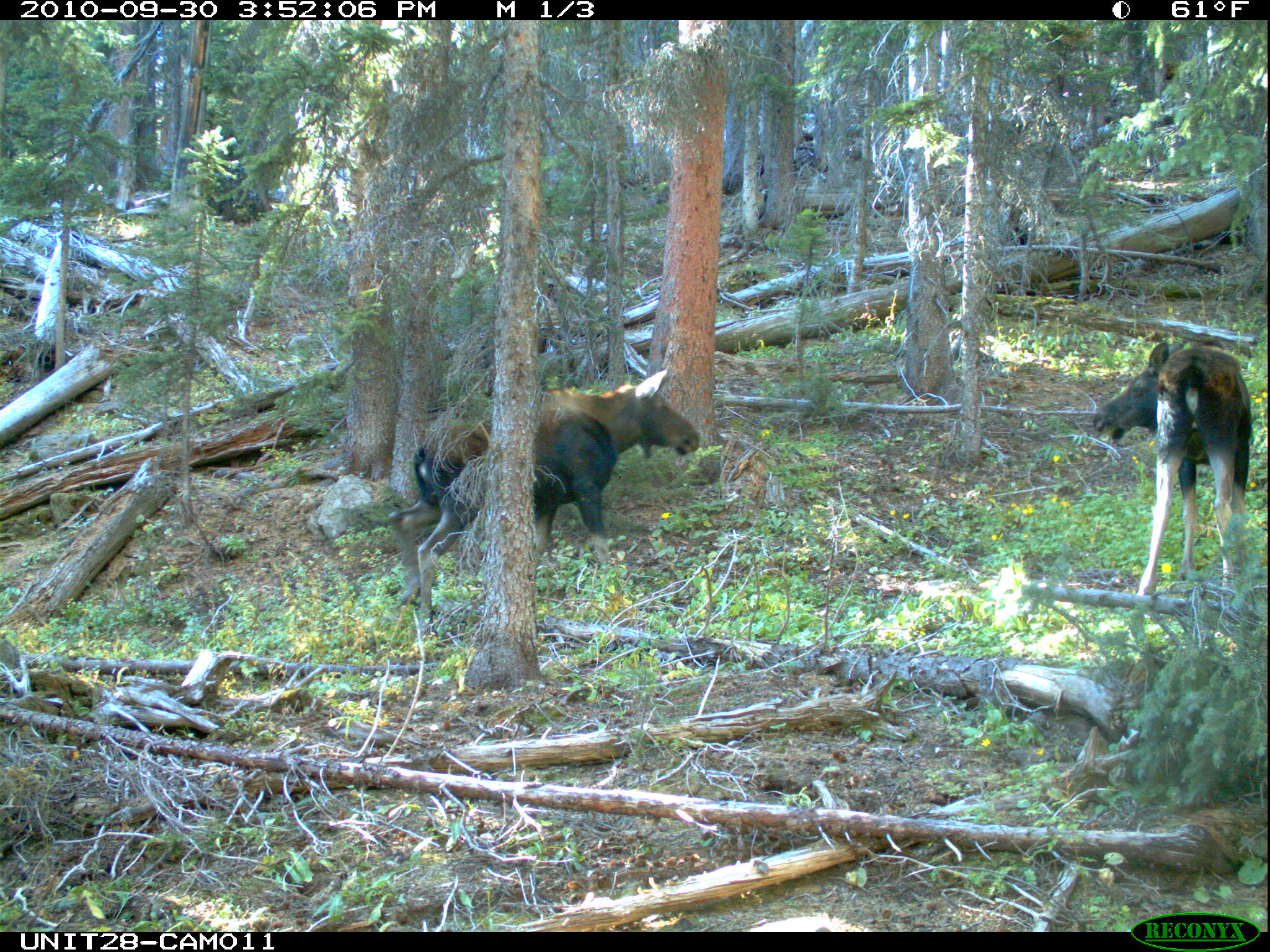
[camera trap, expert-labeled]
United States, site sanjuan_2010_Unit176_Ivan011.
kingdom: Animalia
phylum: Chordata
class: Mammalia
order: Artiodactyla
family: Cervidae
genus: Alces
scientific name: Alces alces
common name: moose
Alces alces (moose).